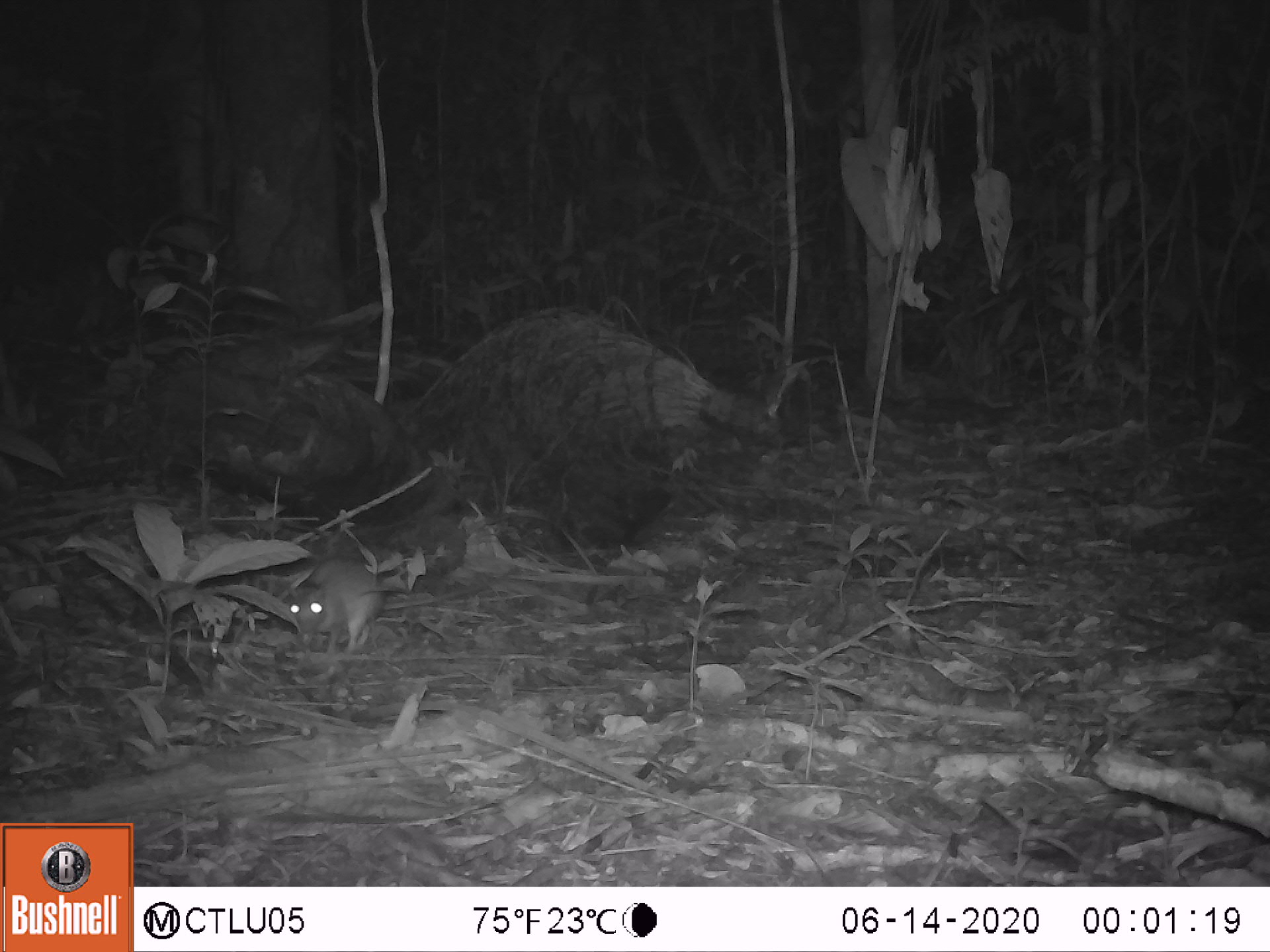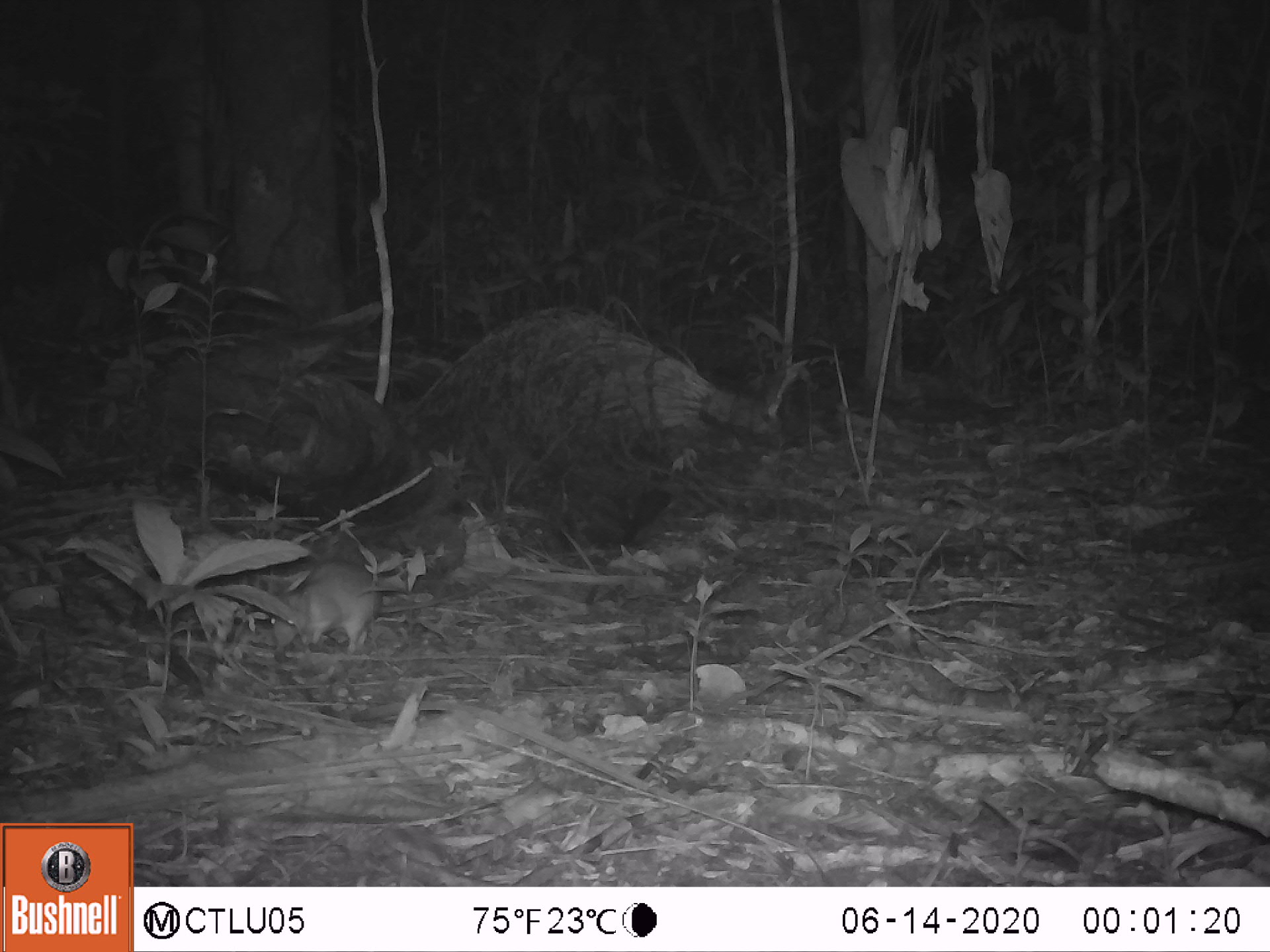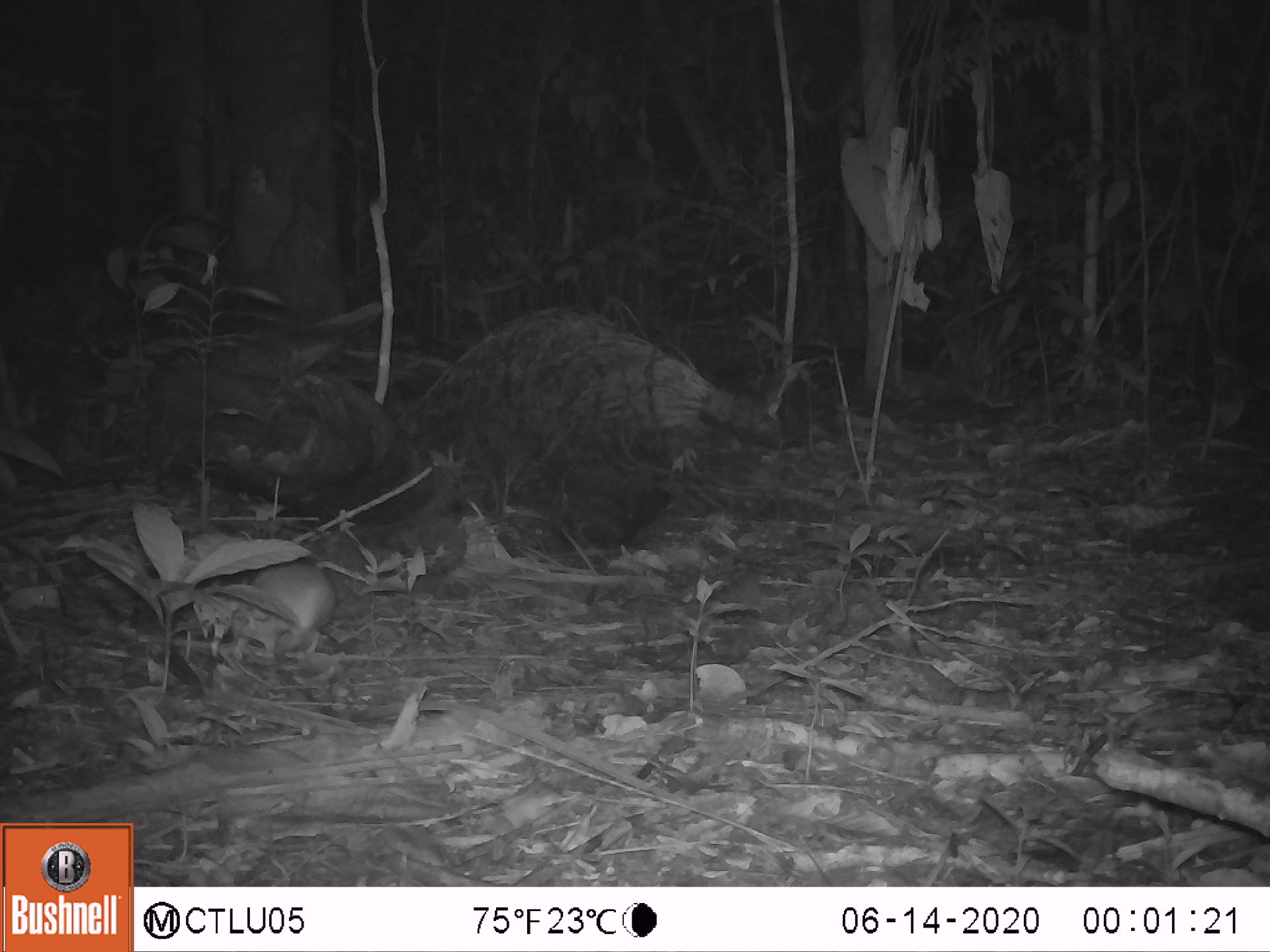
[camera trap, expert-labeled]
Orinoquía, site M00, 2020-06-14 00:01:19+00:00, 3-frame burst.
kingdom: Animalia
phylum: Chordata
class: Mammalia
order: Rodentia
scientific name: Rodentia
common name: rodent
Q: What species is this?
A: Rodent (Rodentia).